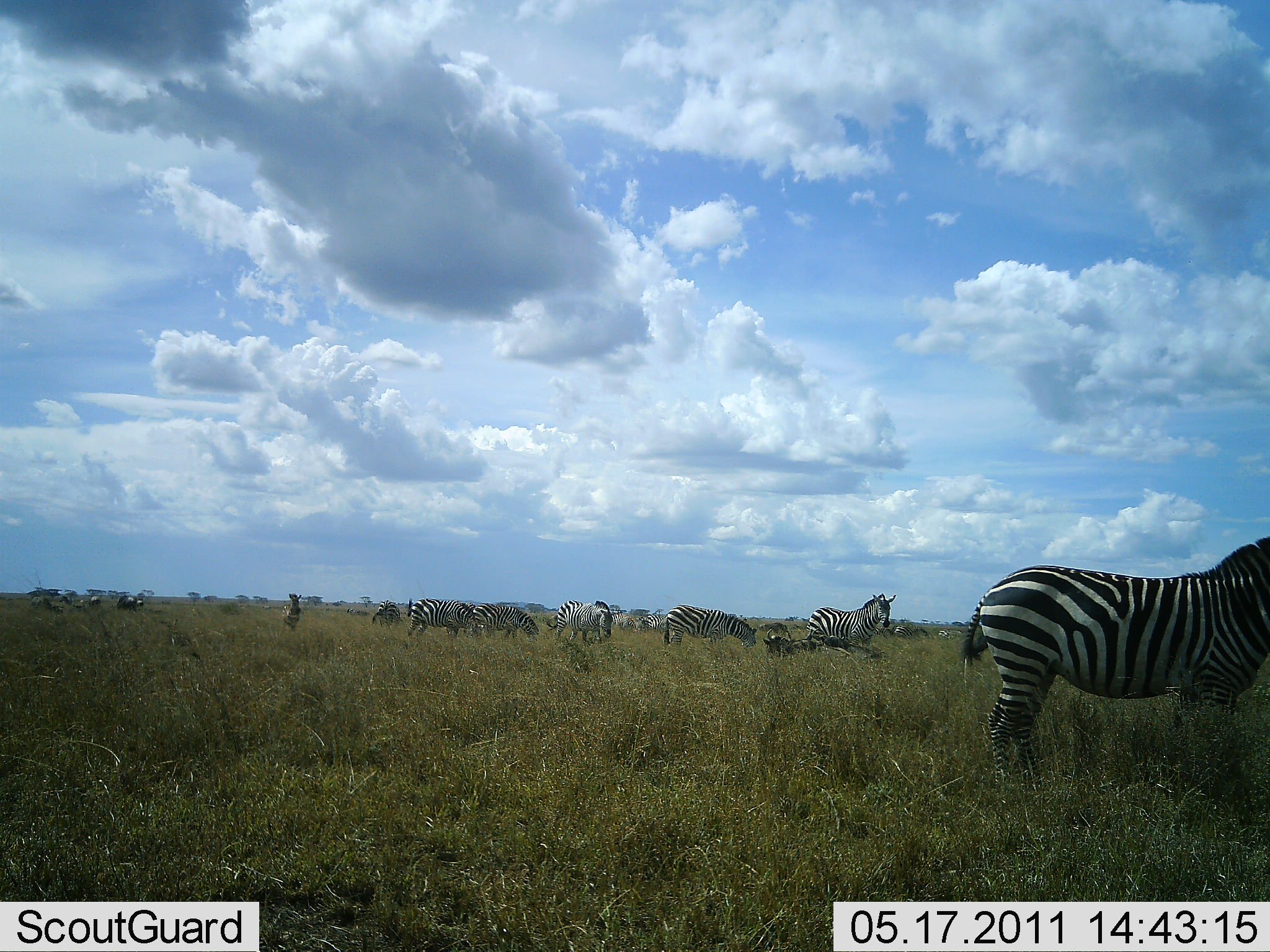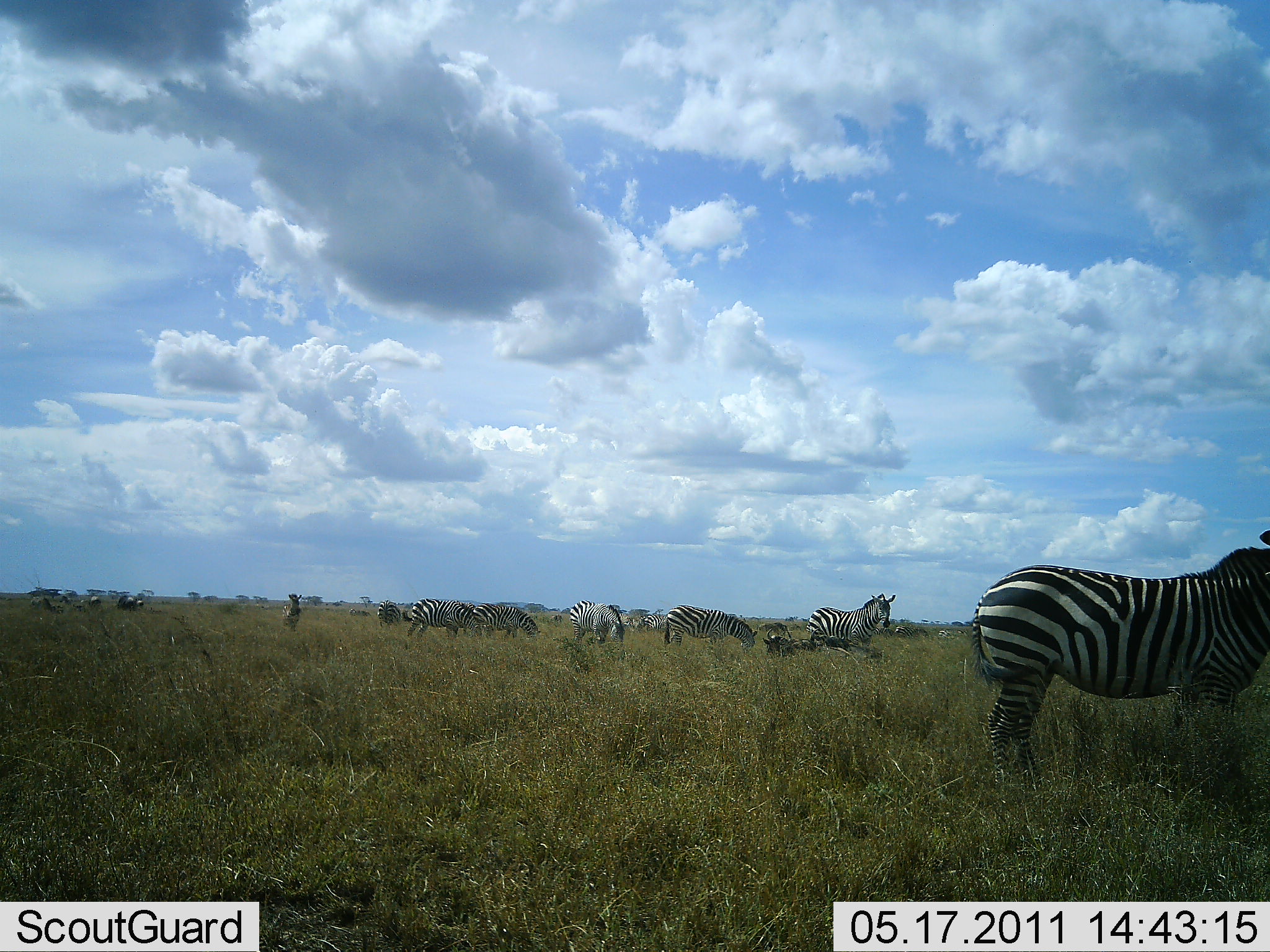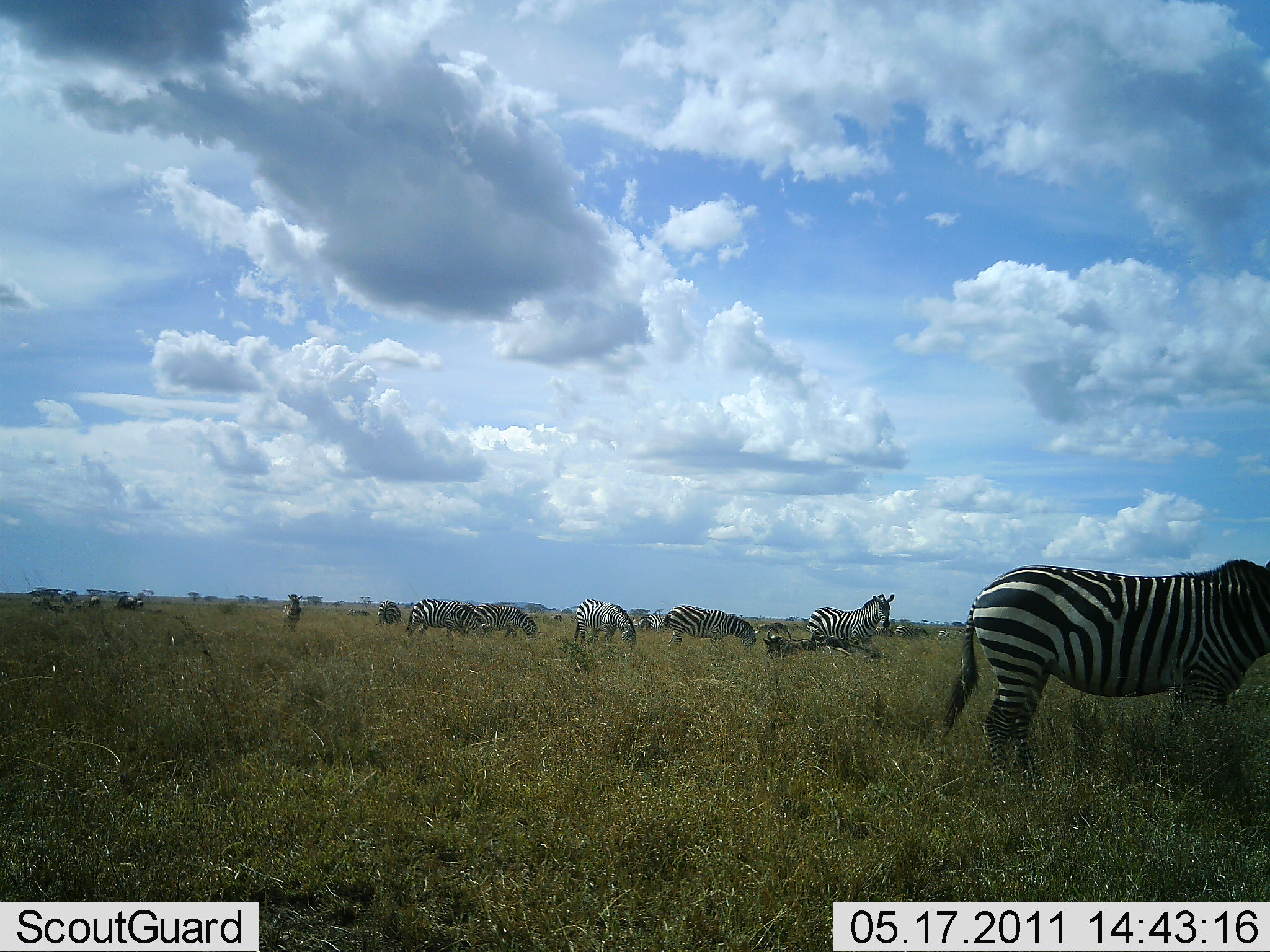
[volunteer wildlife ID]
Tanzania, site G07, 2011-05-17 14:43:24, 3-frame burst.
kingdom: Animalia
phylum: Chordata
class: Mammalia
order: Perissodactyla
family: Equidae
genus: Equus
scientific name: Equus quagga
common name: plains zebra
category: zebra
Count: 10.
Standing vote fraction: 86%.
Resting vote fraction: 29%.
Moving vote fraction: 29%.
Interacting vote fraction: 7%.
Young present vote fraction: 0%.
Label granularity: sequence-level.